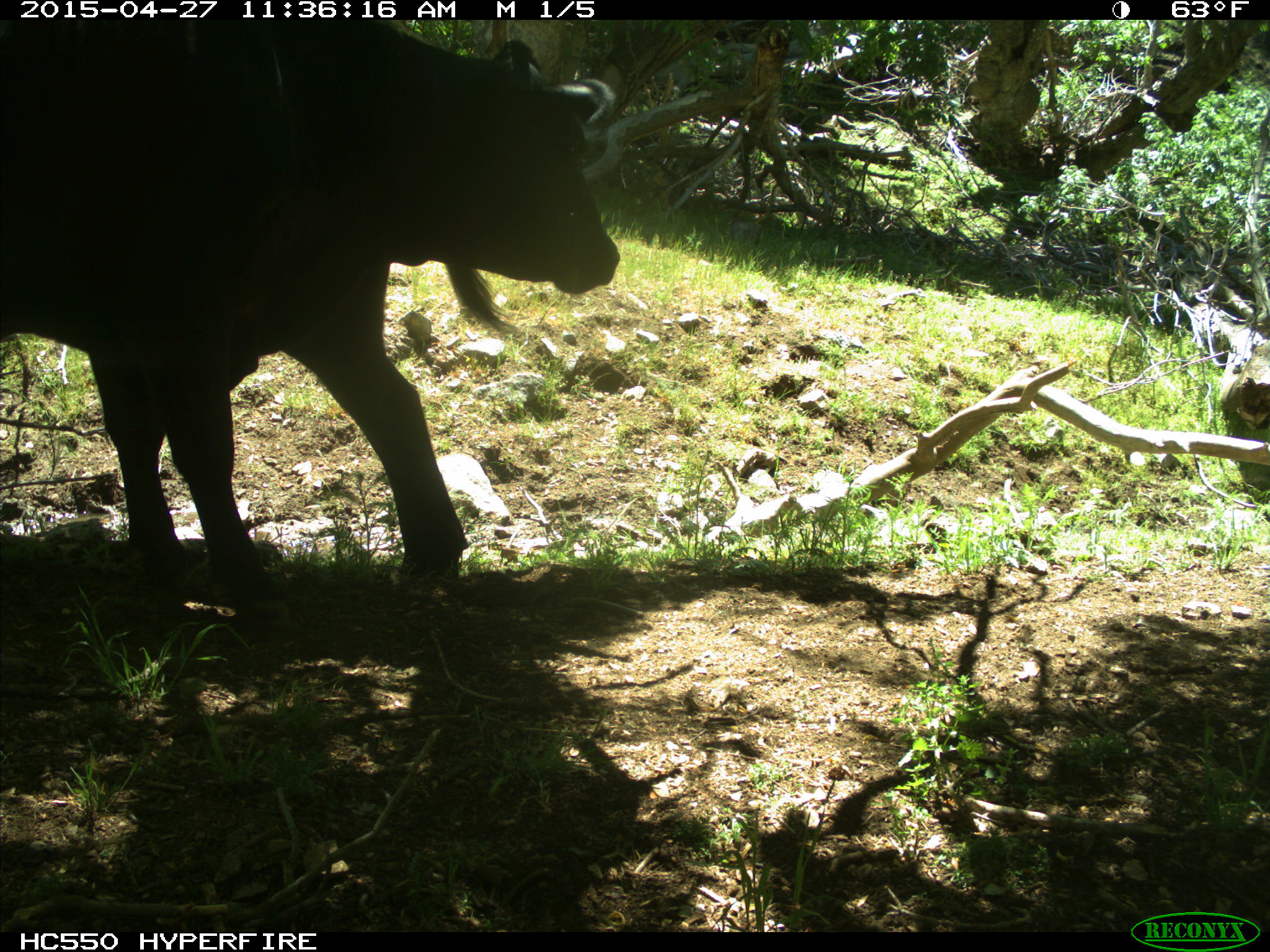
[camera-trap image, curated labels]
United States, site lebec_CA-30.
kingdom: Animalia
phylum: Chordata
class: Mammalia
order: Artiodactyla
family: Bovidae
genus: Bos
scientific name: Bos taurus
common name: domestic cow